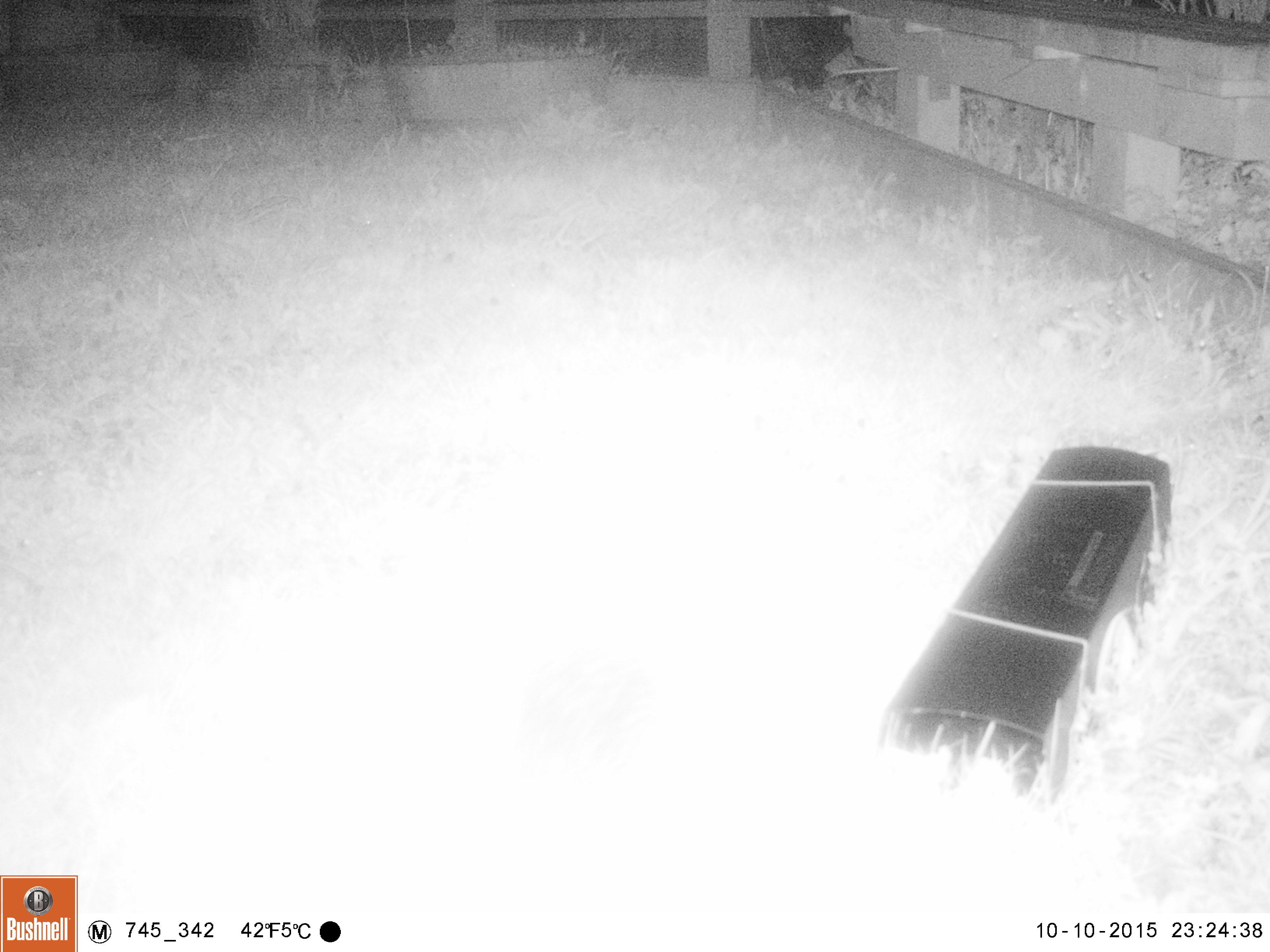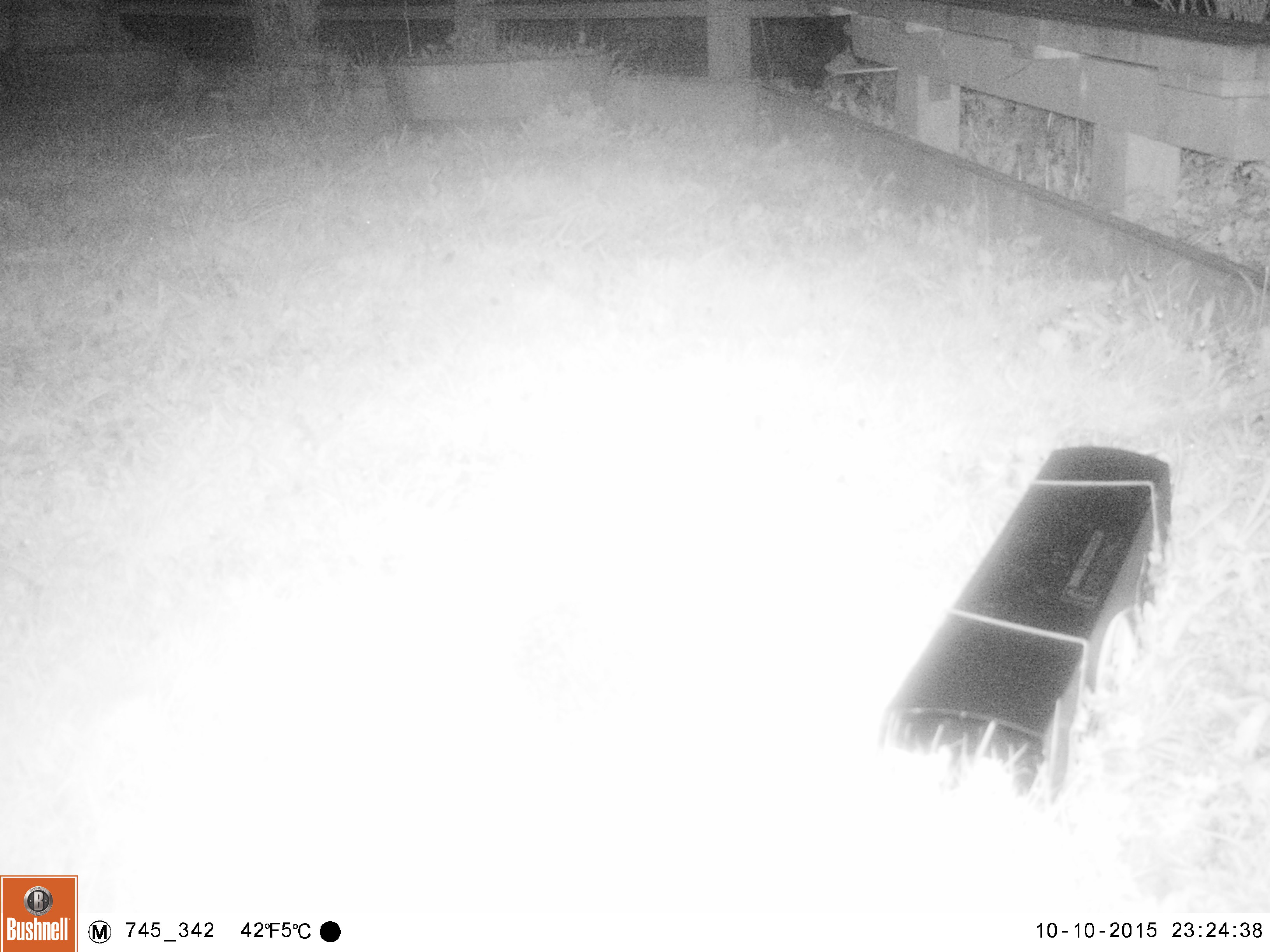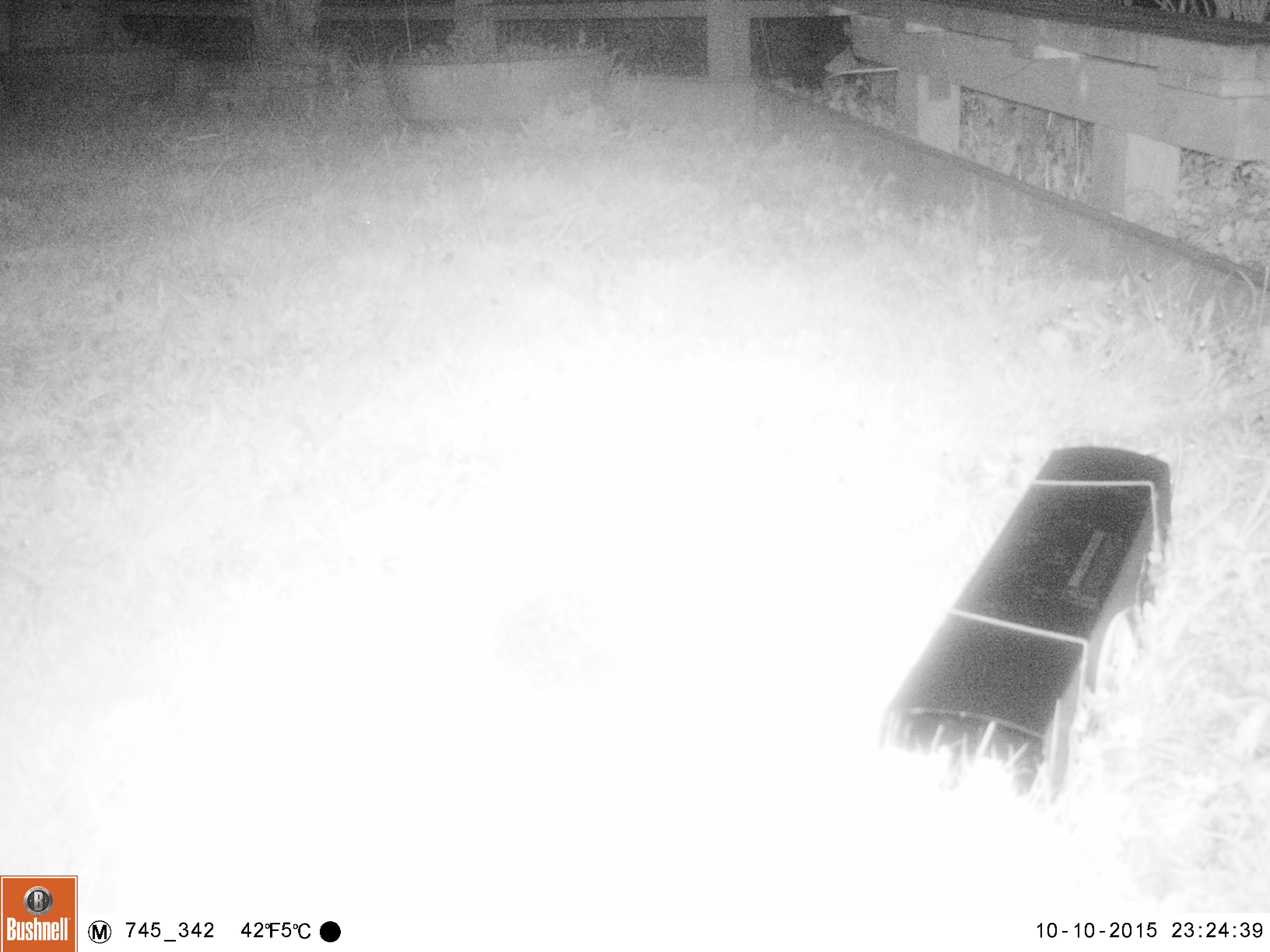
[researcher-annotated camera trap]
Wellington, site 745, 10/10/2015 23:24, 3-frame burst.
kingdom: Animalia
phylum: Chordata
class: Mammalia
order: Eulipotyphla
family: Erinaceidae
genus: Erinaceus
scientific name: Erinaceus europaeus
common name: hedgehog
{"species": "hedgehog (Erinaceus europaeus)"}